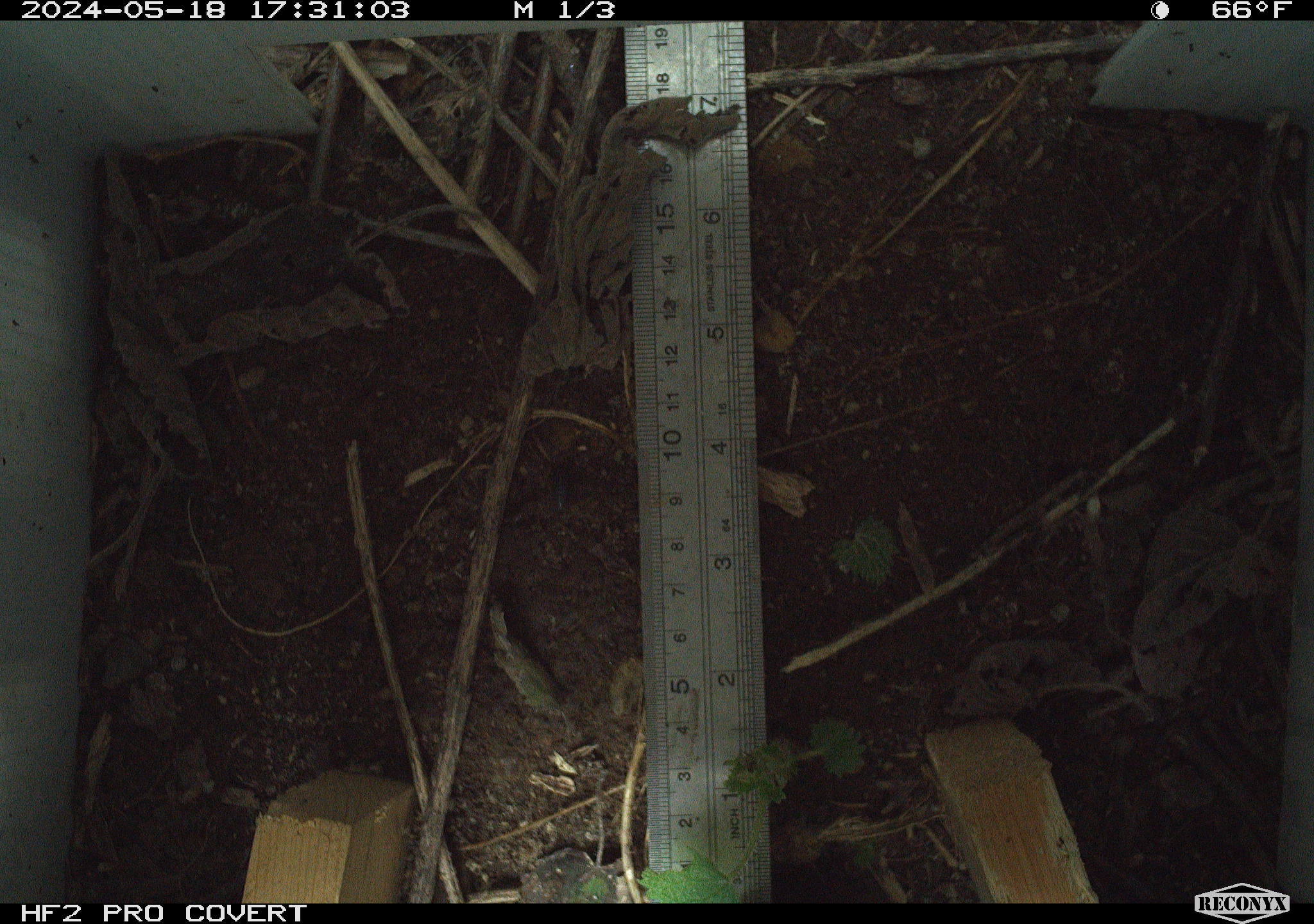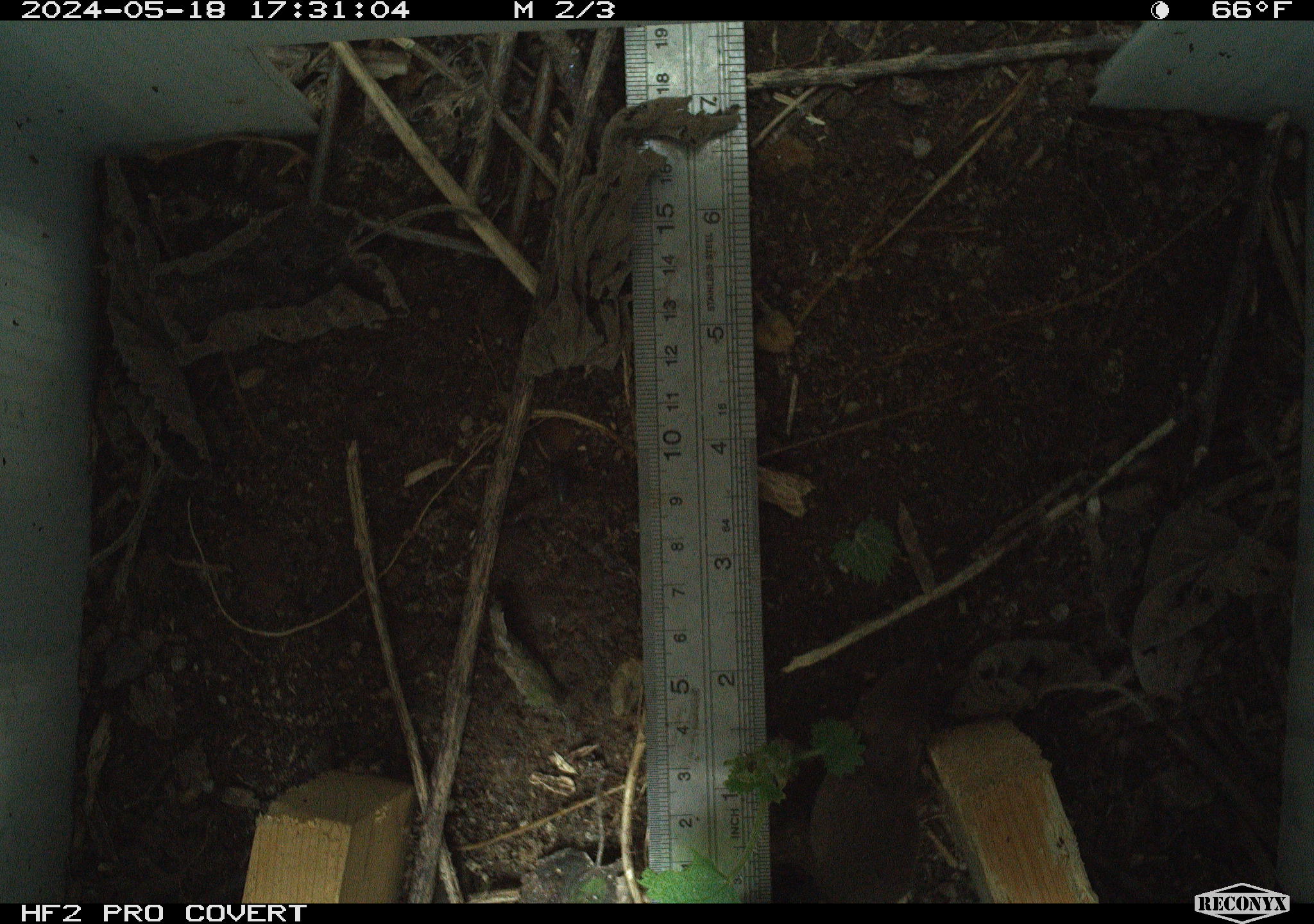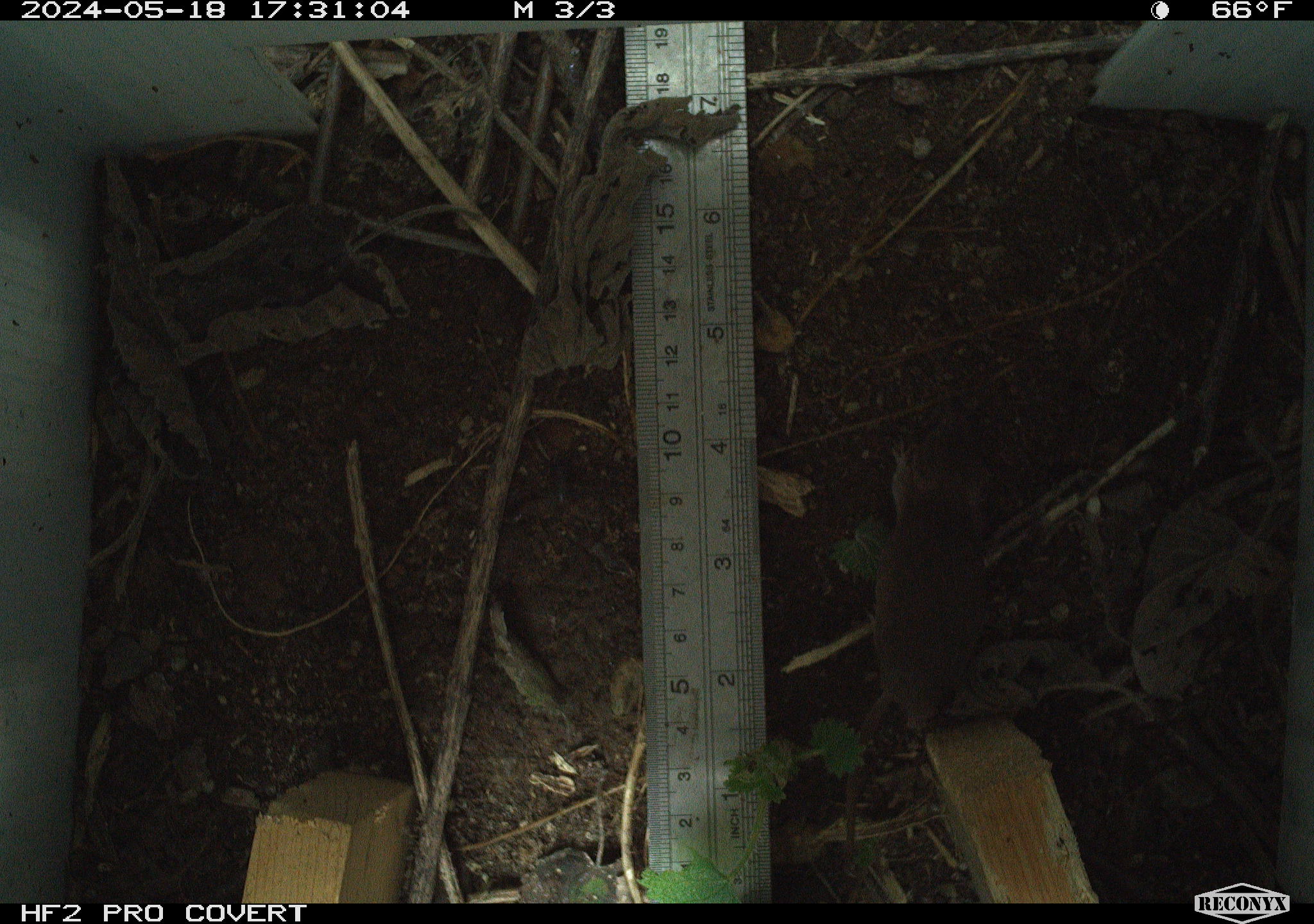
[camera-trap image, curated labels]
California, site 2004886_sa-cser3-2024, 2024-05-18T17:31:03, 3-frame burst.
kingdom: Animalia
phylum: Chordata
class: Mammalia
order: Rodentia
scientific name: Rodentia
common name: rodent